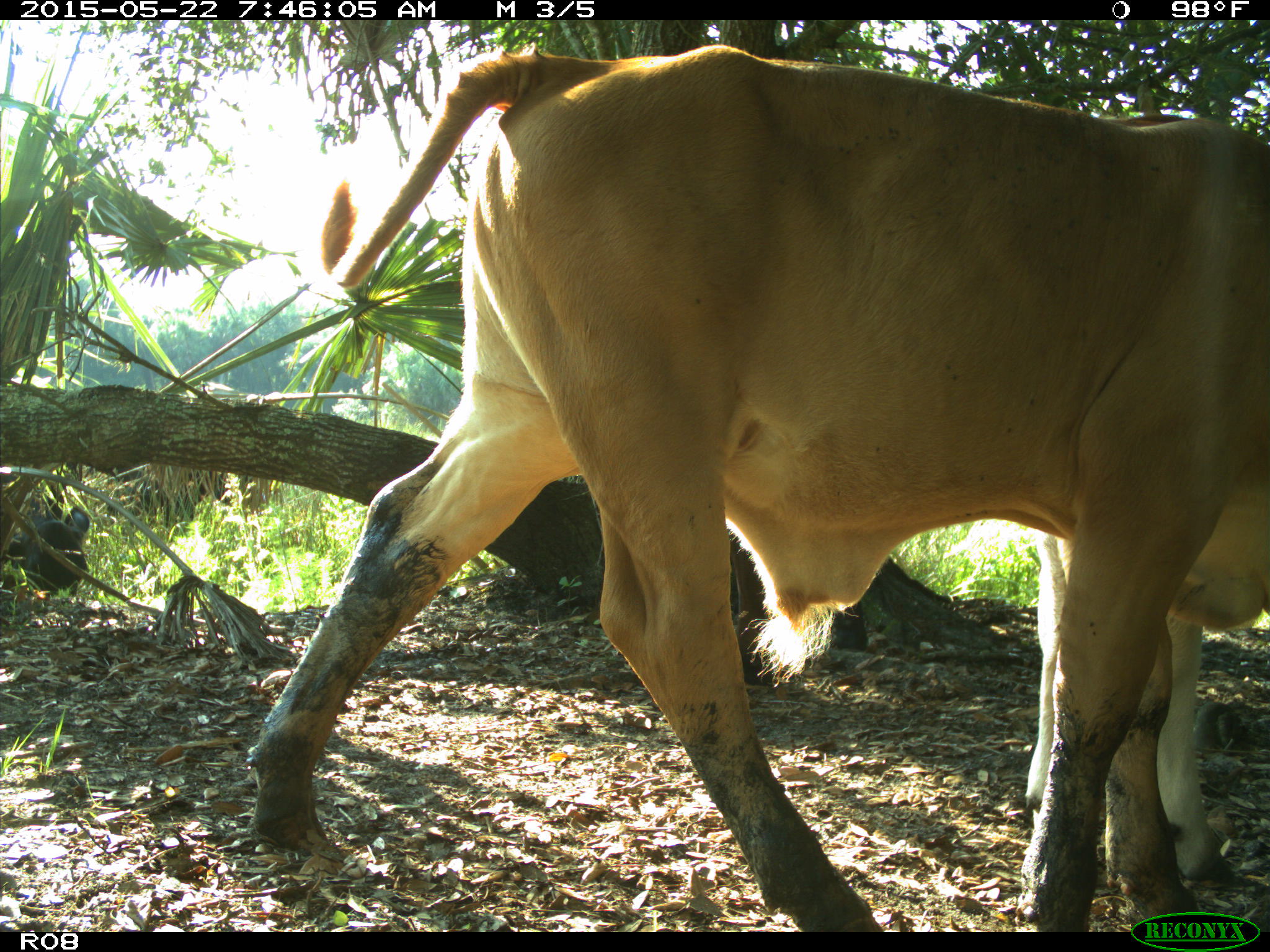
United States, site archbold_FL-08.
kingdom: Animalia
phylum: Chordata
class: Mammalia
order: Artiodactyla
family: Bovidae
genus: Bos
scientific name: Bos taurus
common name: domestic cow